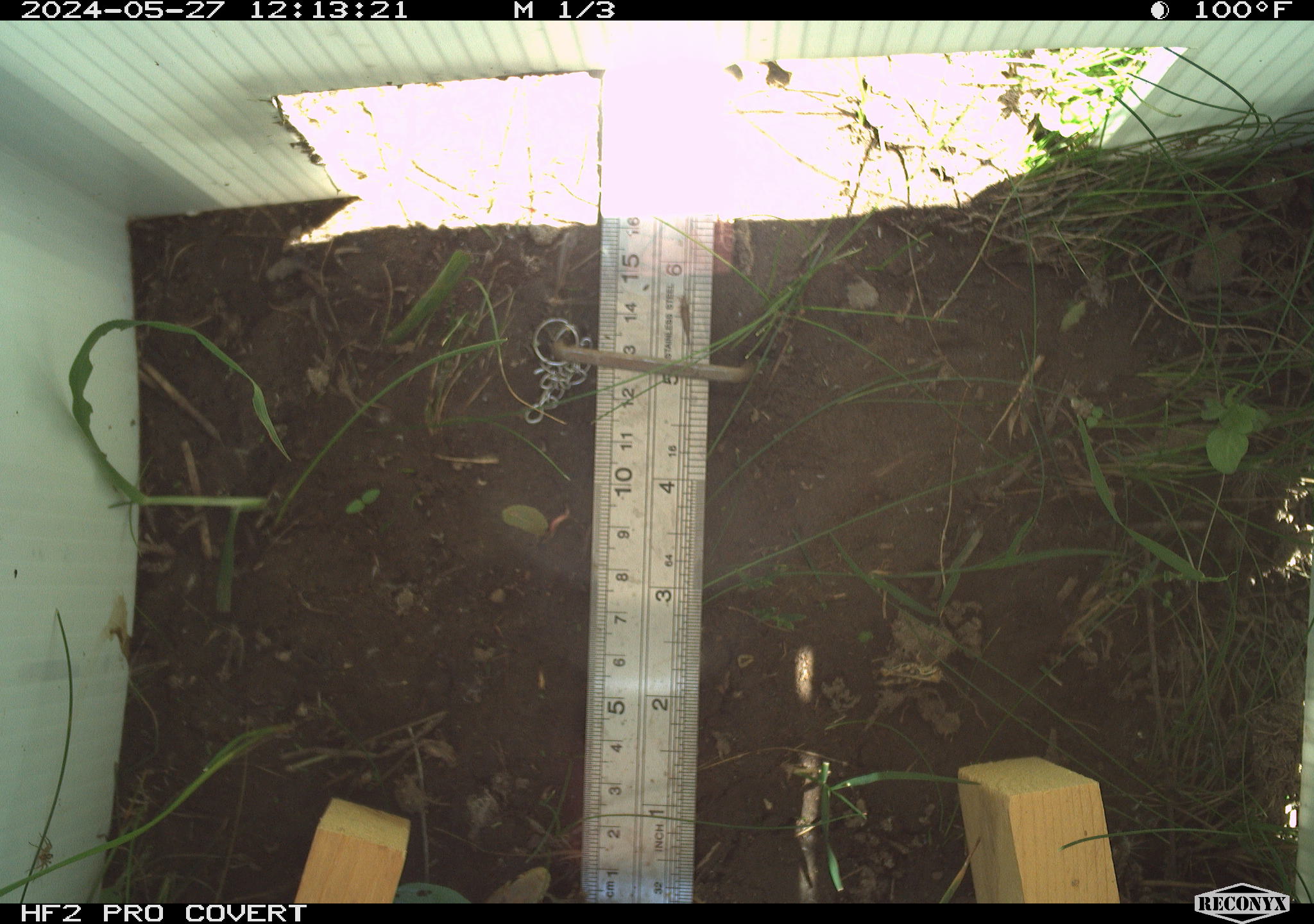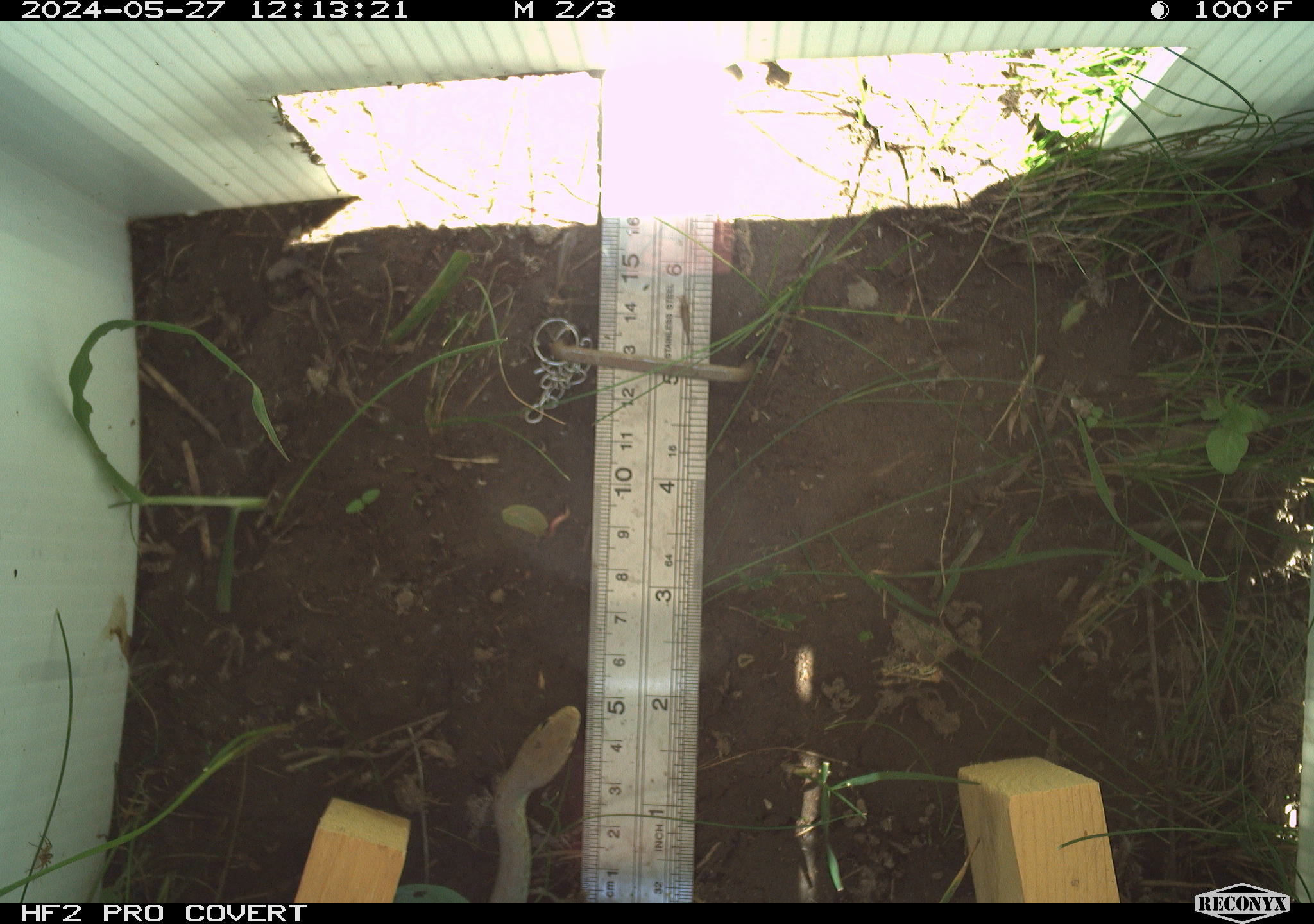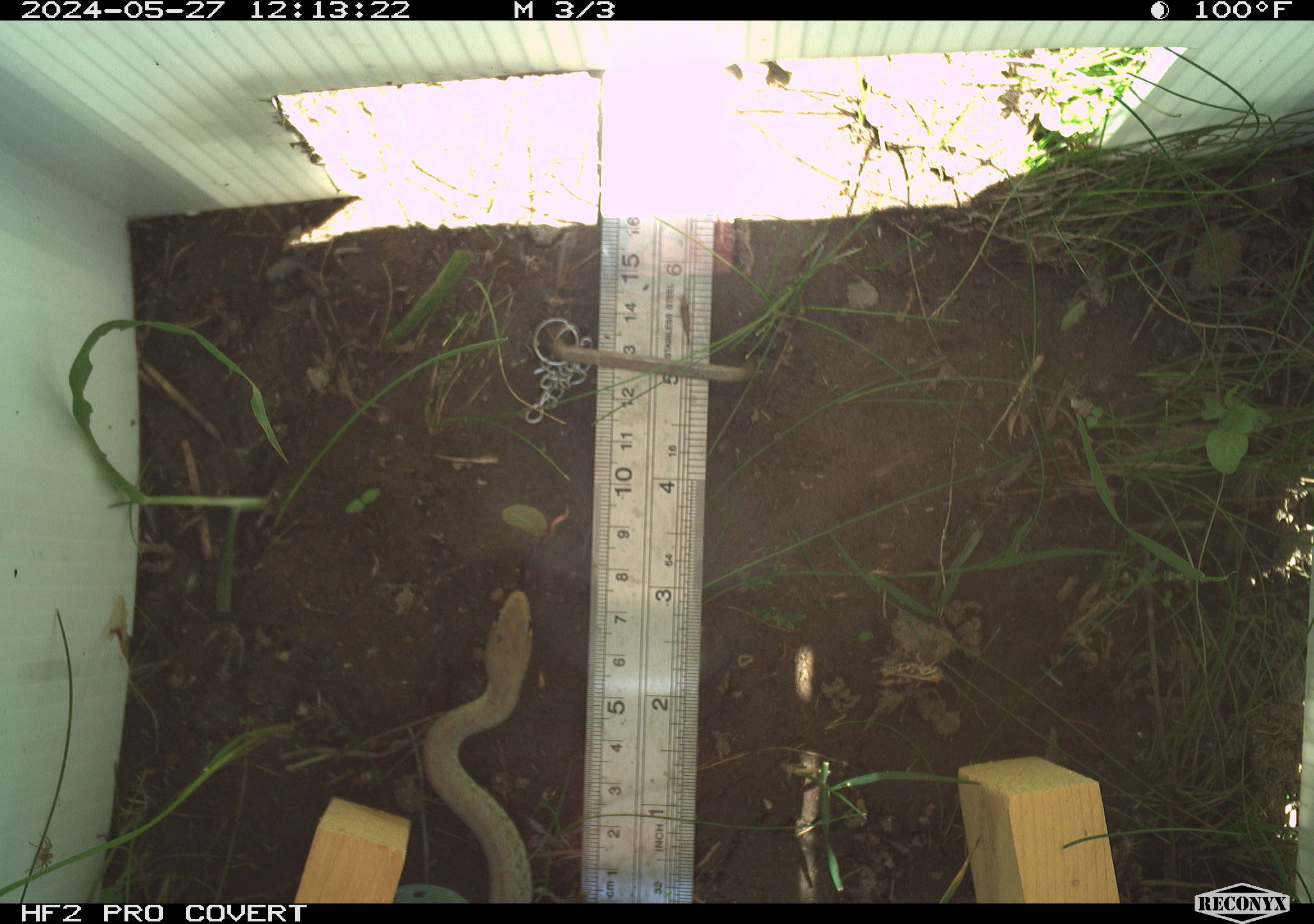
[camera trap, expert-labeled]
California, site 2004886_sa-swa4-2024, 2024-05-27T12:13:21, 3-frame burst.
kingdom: Animalia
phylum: Chordata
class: Reptilia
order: Squamata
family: Colubridae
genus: Coluber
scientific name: Coluber constrictor mormon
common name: western yellow-bellied racer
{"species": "western yellow-bellied racer (Coluber constrictor mormon)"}